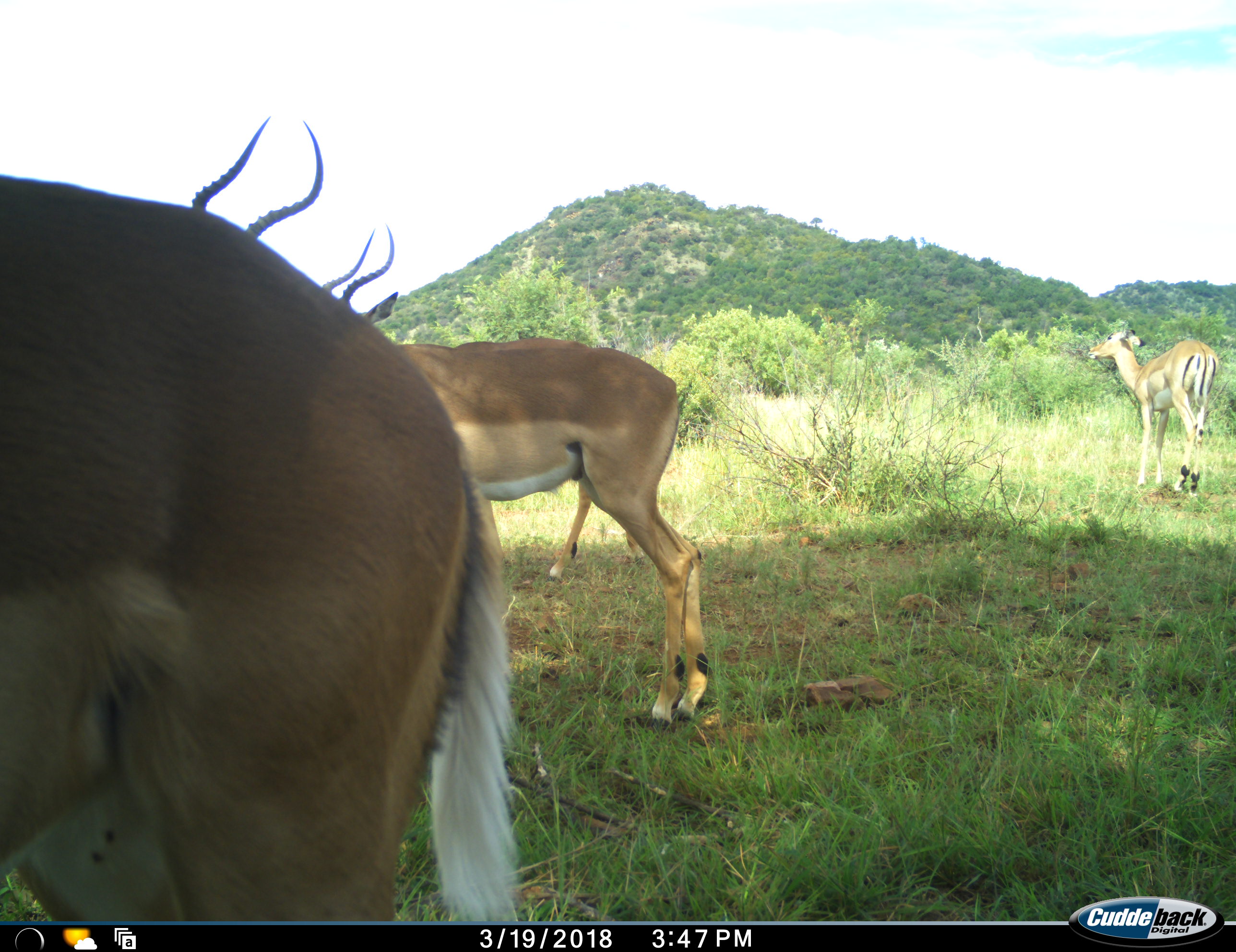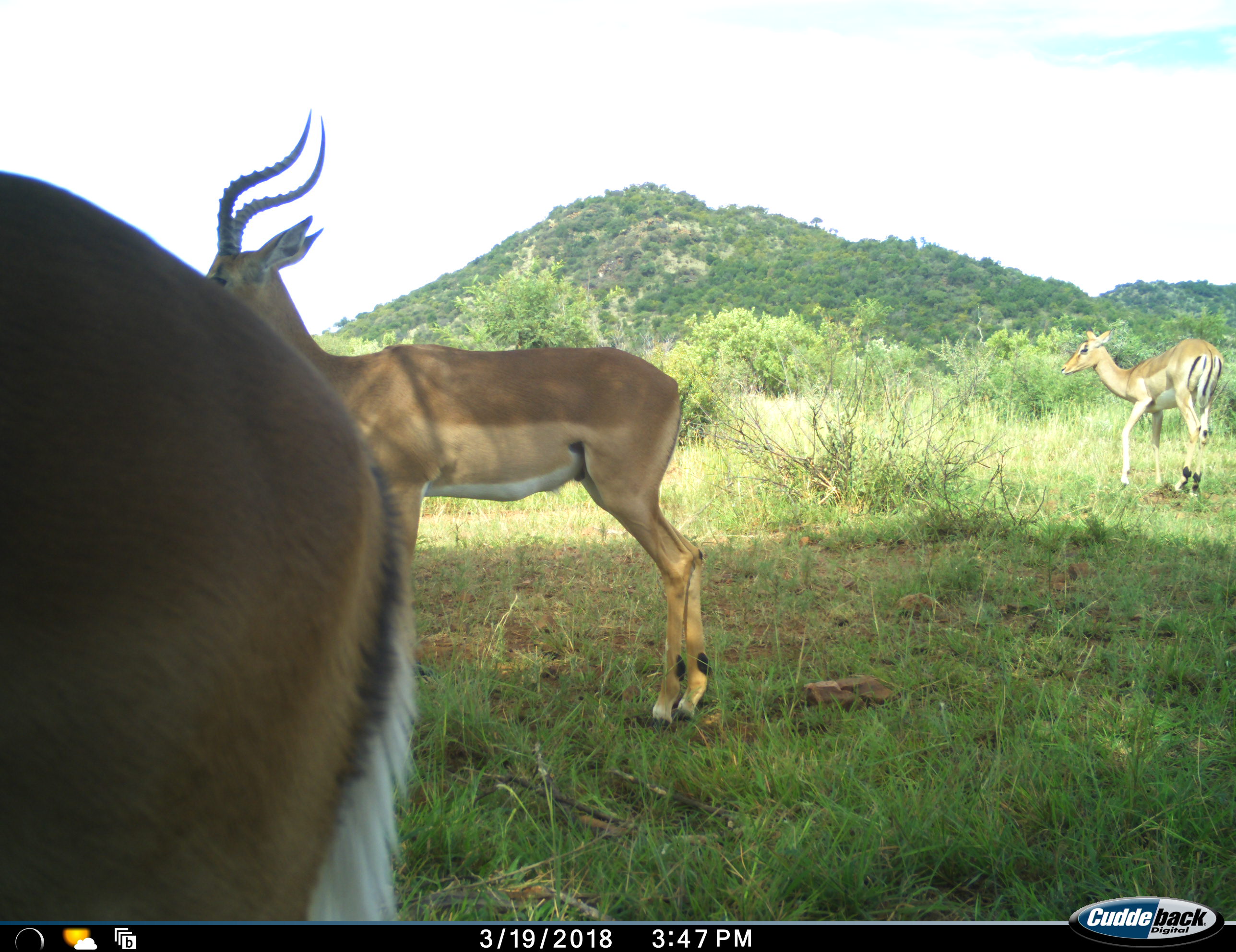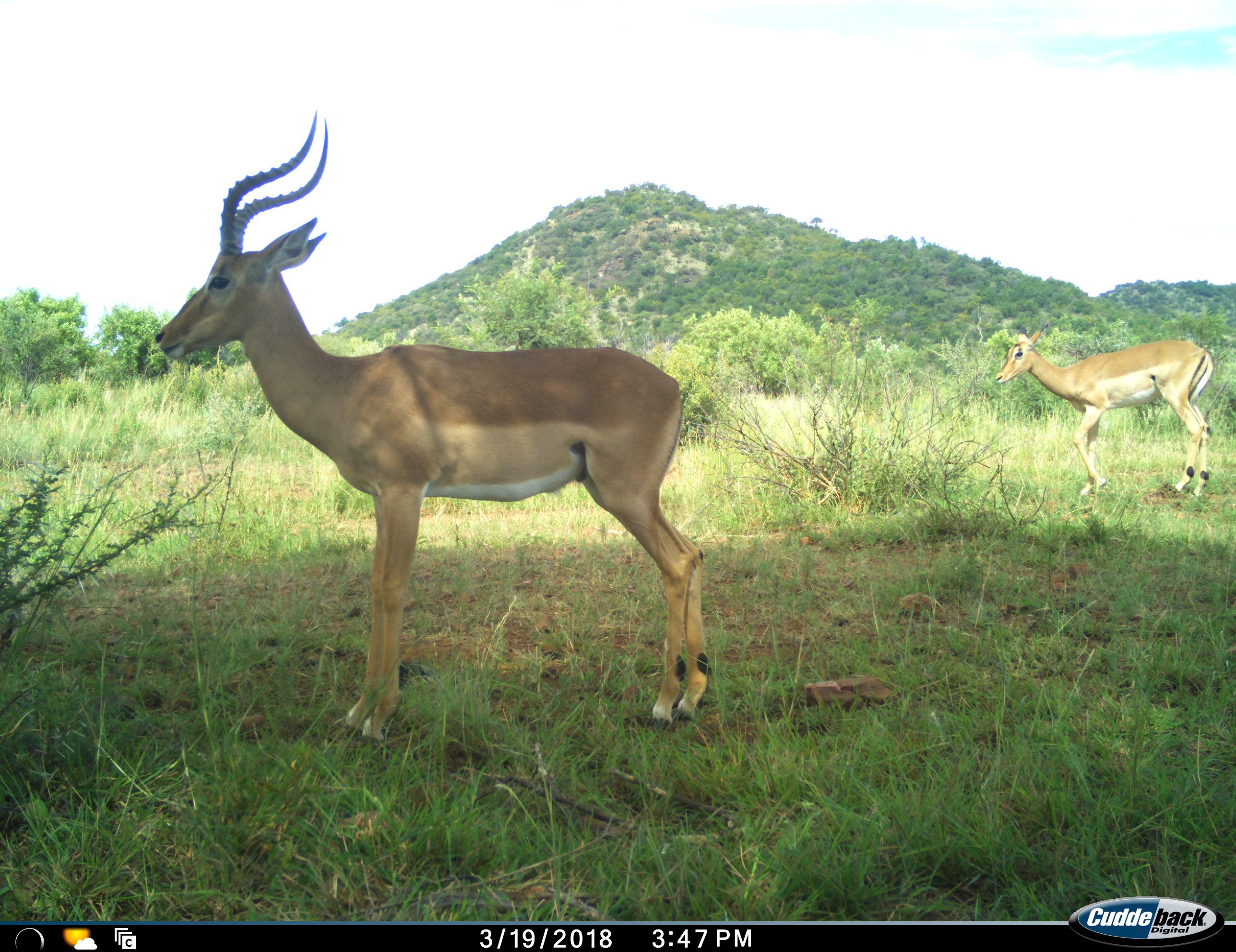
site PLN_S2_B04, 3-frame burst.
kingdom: Animalia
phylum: Chordata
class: Mammalia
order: Artiodactyla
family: Bovidae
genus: Aepyceros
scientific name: Aepyceros melampus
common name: impala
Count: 4.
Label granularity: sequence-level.